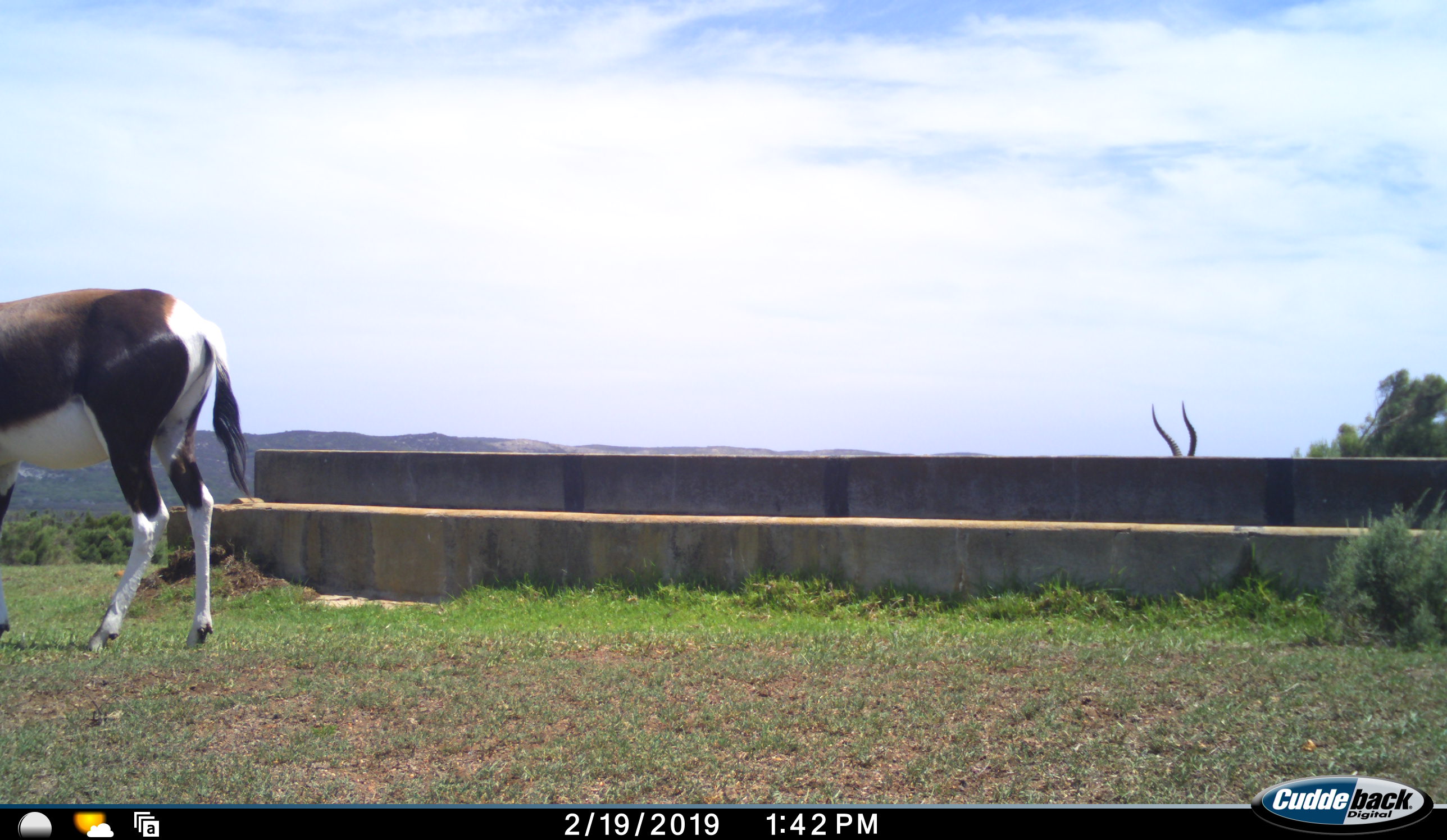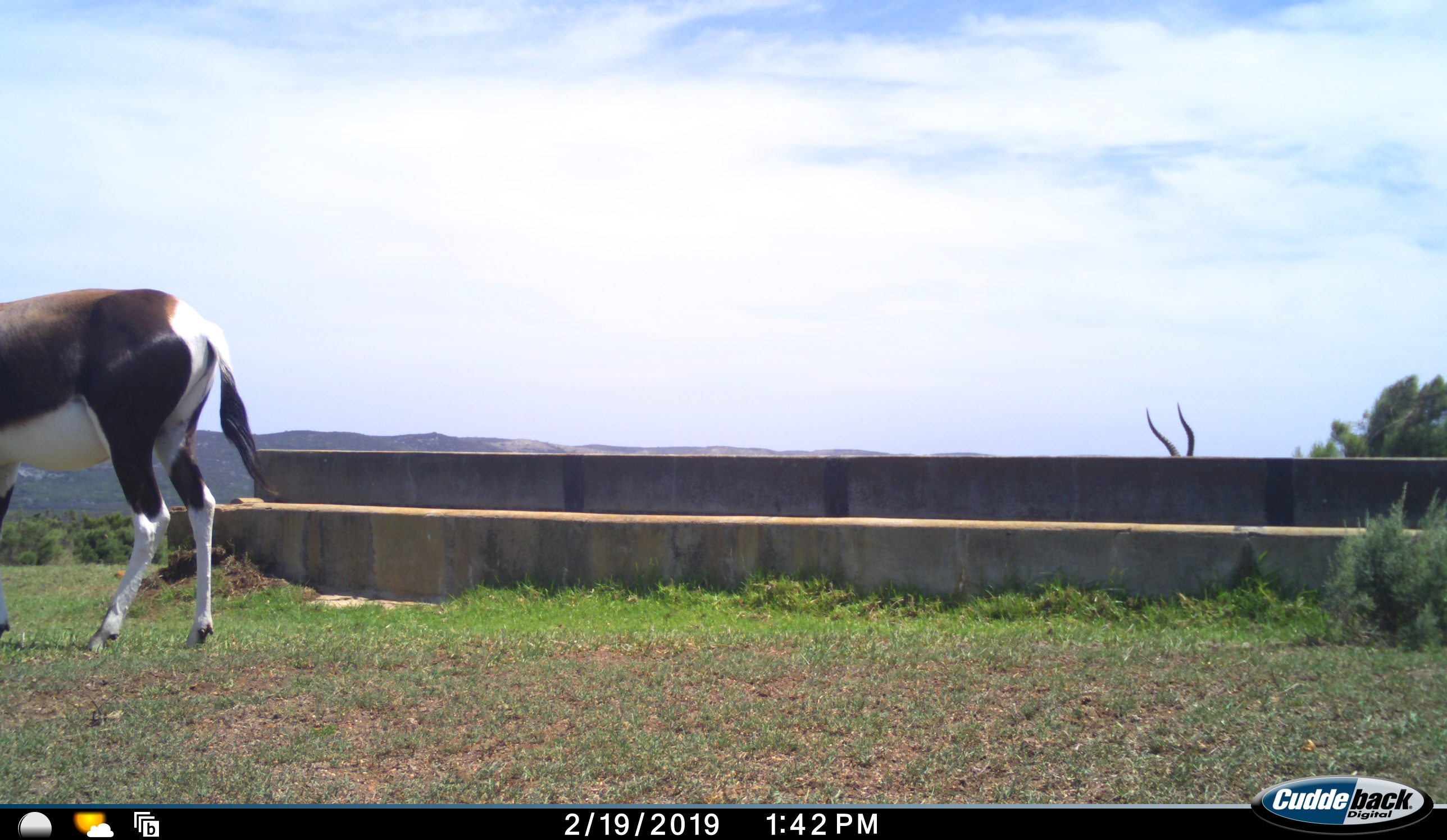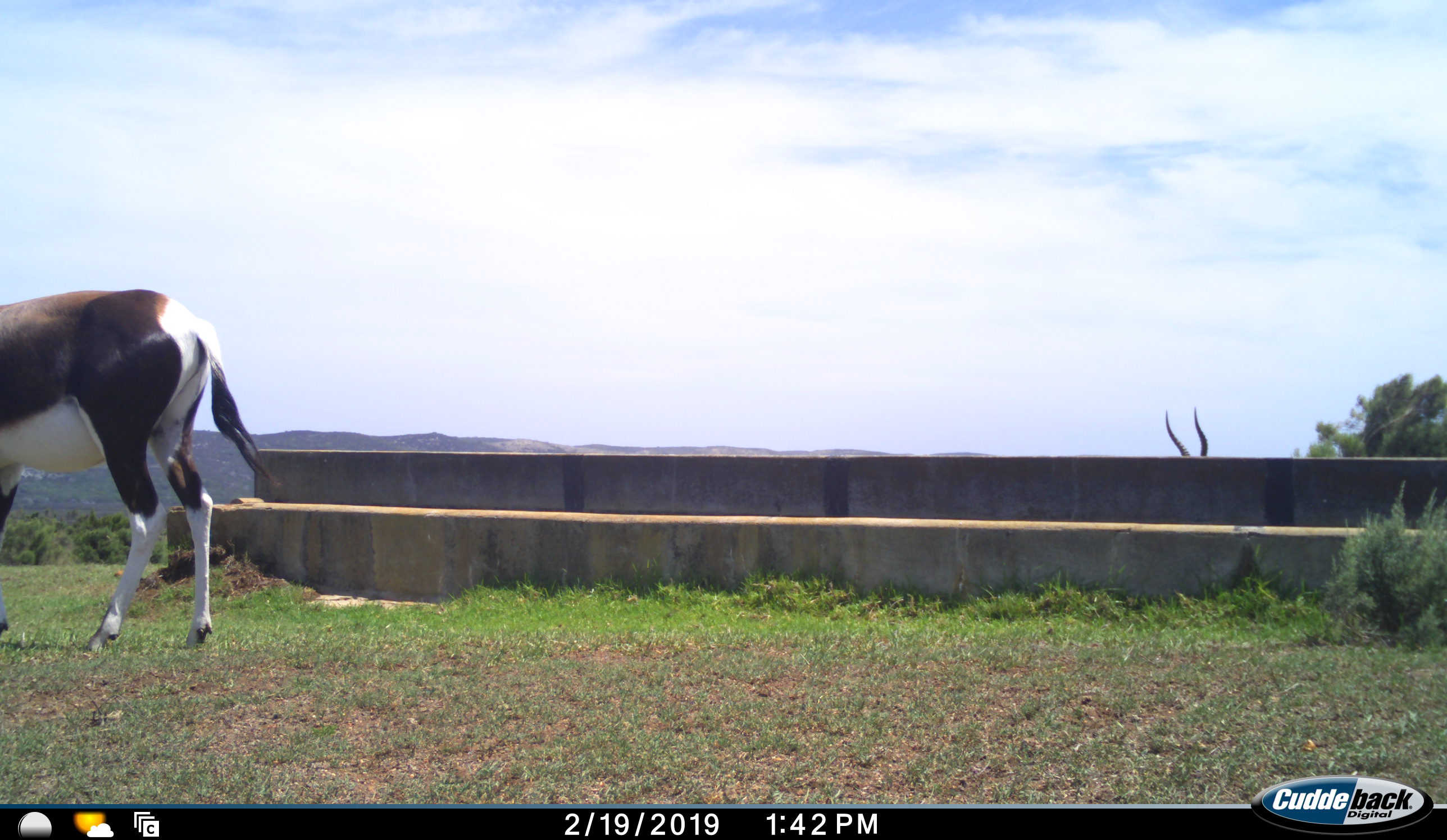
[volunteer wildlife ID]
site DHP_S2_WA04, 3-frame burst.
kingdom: Animalia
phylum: Chordata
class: Mammalia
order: Artiodactyla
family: Bovidae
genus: Damaliscus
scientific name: Damaliscus pygargus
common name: bontebok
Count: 2.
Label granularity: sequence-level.